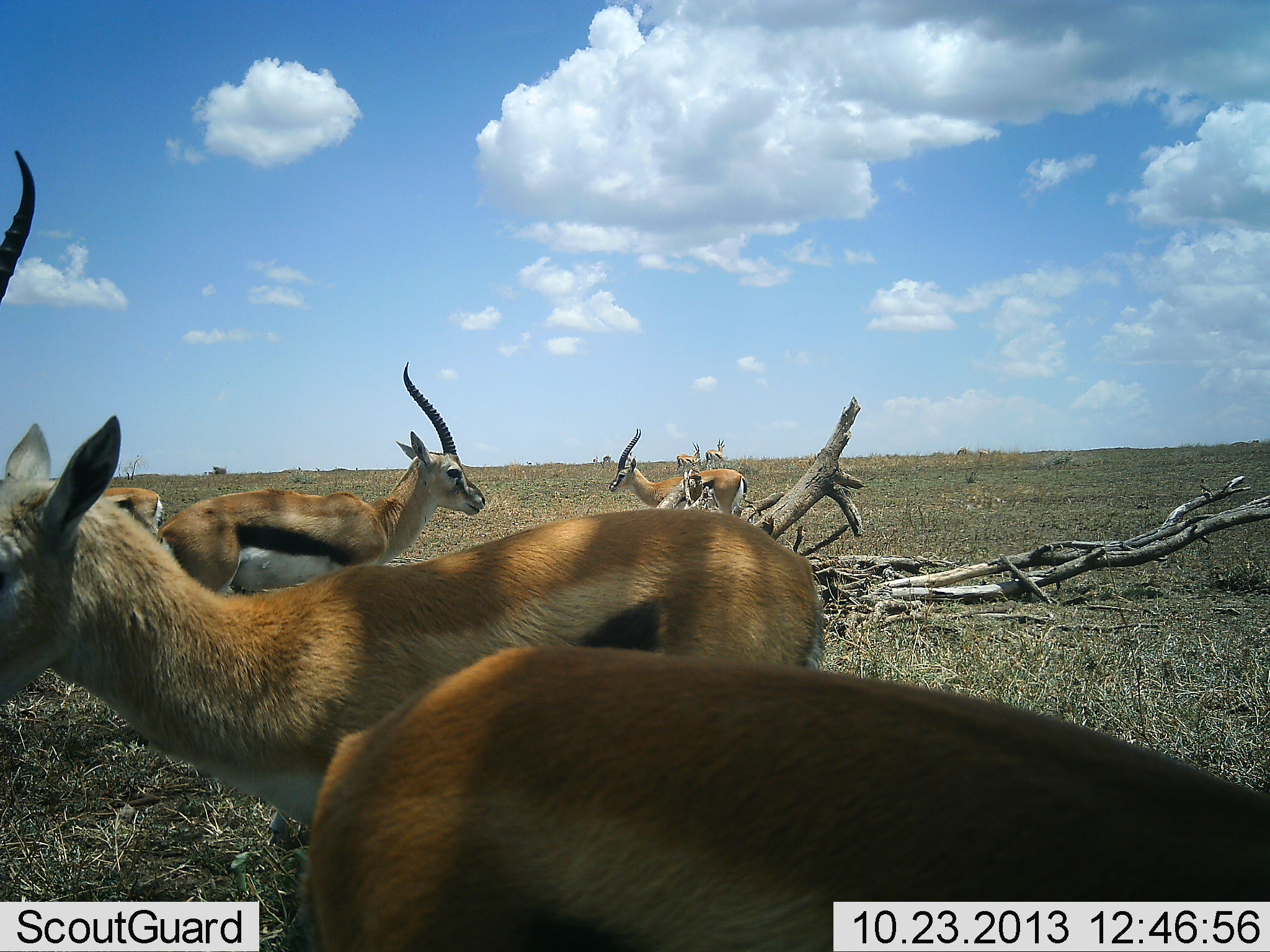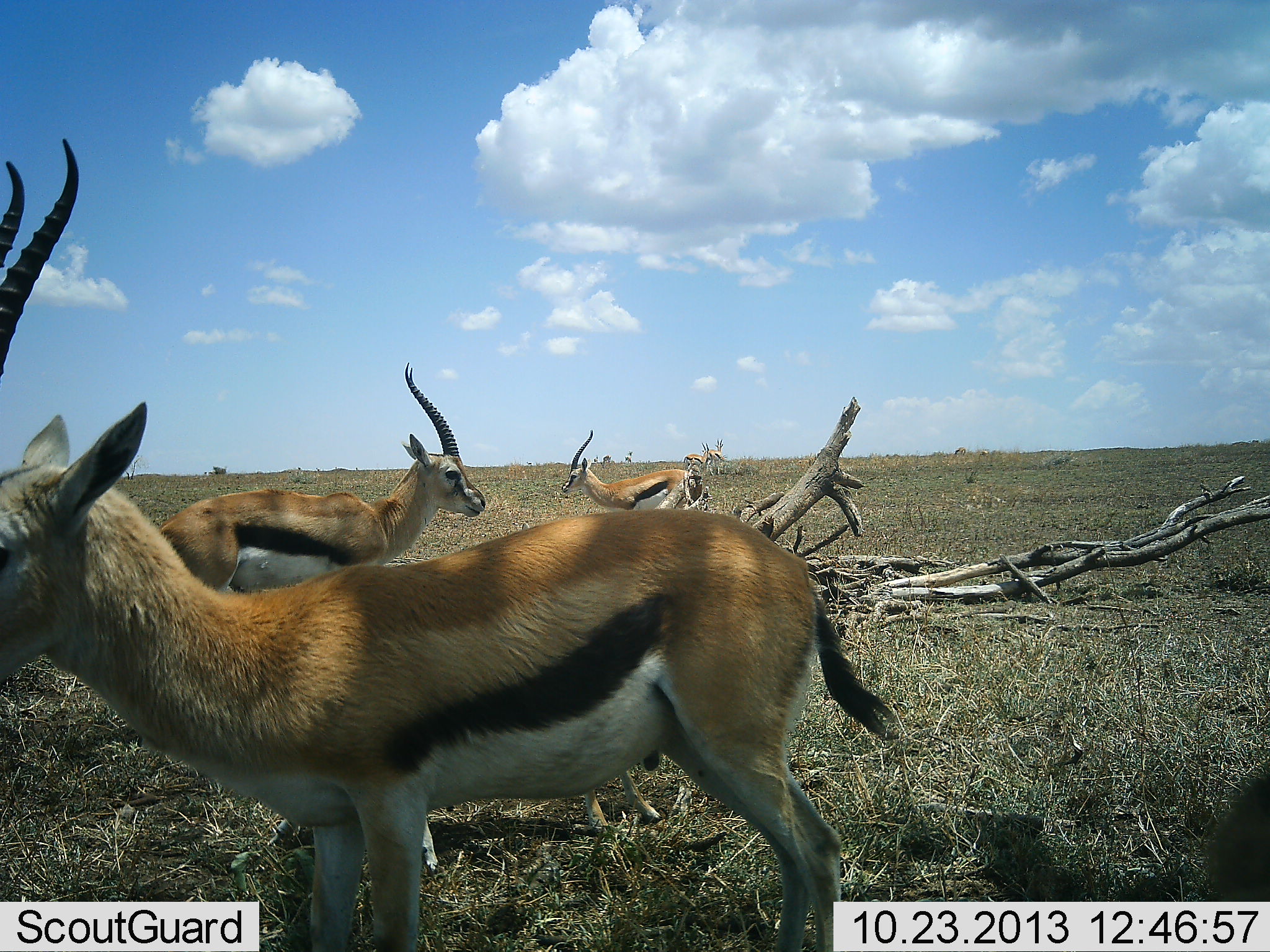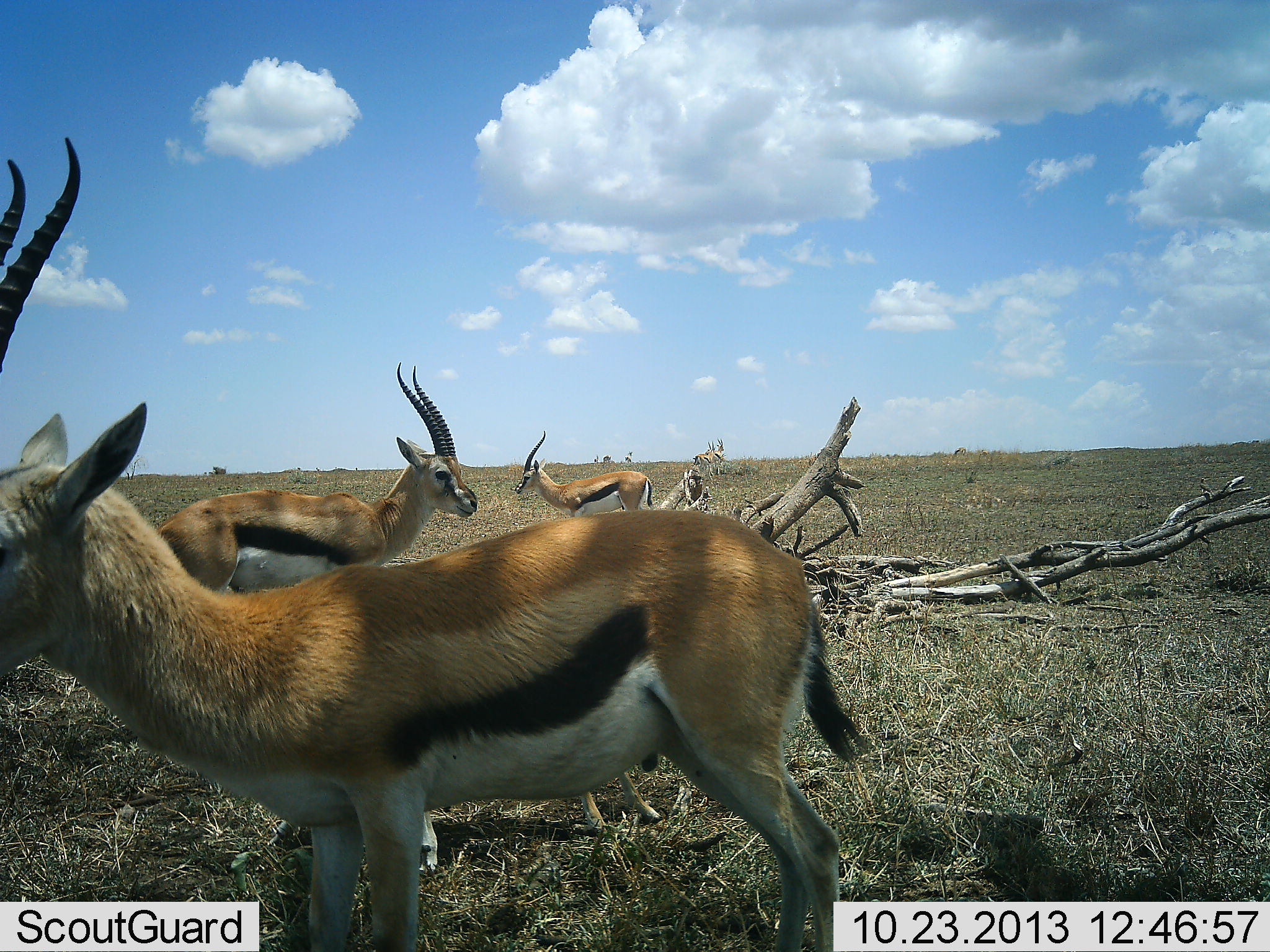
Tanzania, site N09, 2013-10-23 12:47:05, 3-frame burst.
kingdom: Animalia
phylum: Chordata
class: Mammalia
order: Artiodactyla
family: Bovidae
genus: Eudorcas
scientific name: Eudorcas thomsonii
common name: thomson's gazelle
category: gazellethomsons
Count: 6.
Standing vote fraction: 88%.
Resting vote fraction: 6%.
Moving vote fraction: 82%.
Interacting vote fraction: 0%.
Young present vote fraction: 0%.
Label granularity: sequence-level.